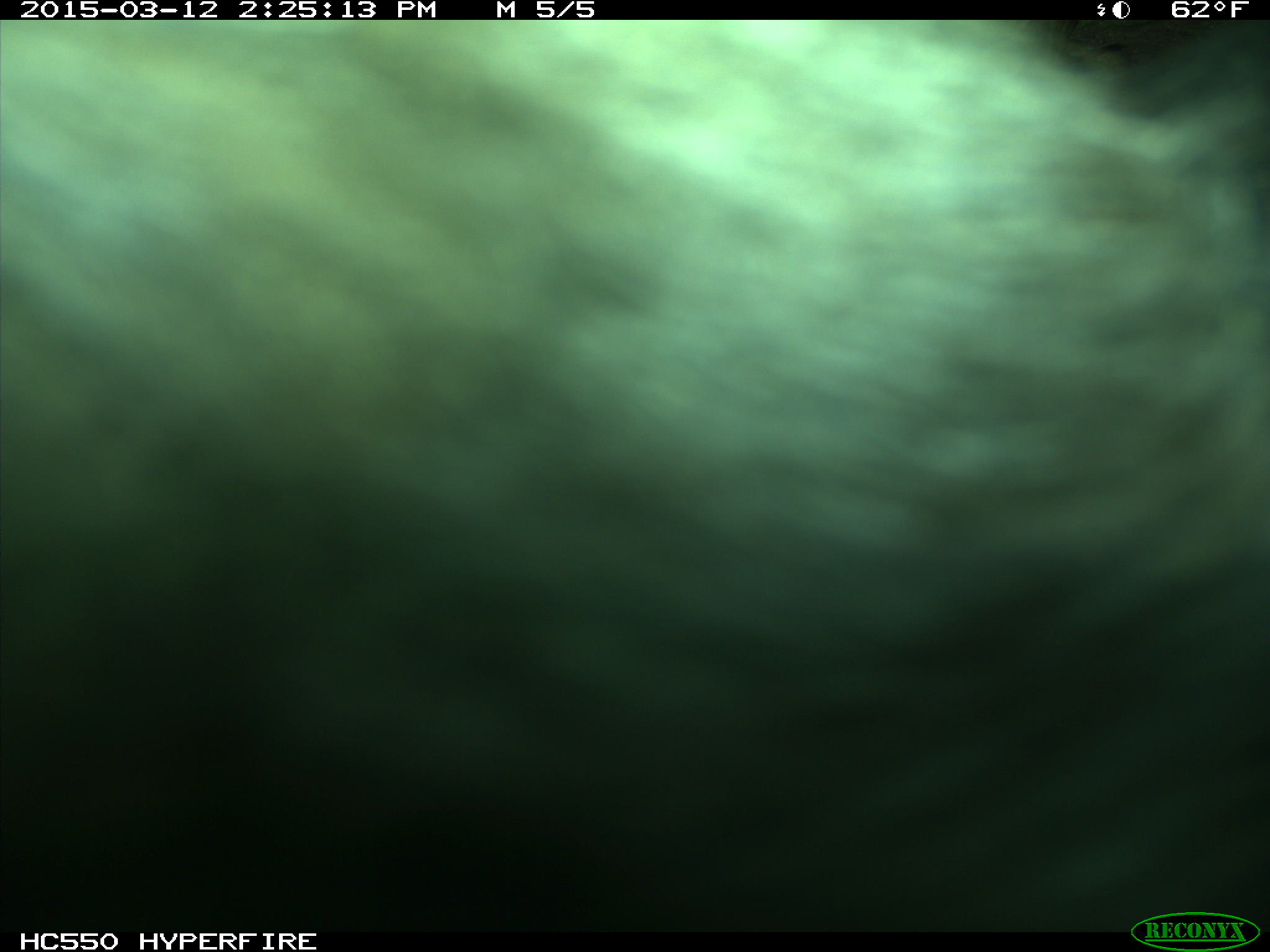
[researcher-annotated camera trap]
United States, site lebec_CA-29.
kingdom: Animalia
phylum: Chordata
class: Mammalia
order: Artiodactyla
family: Bovidae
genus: Bos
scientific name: Bos taurus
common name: domestic cow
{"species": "Bos taurus (domestic cow)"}